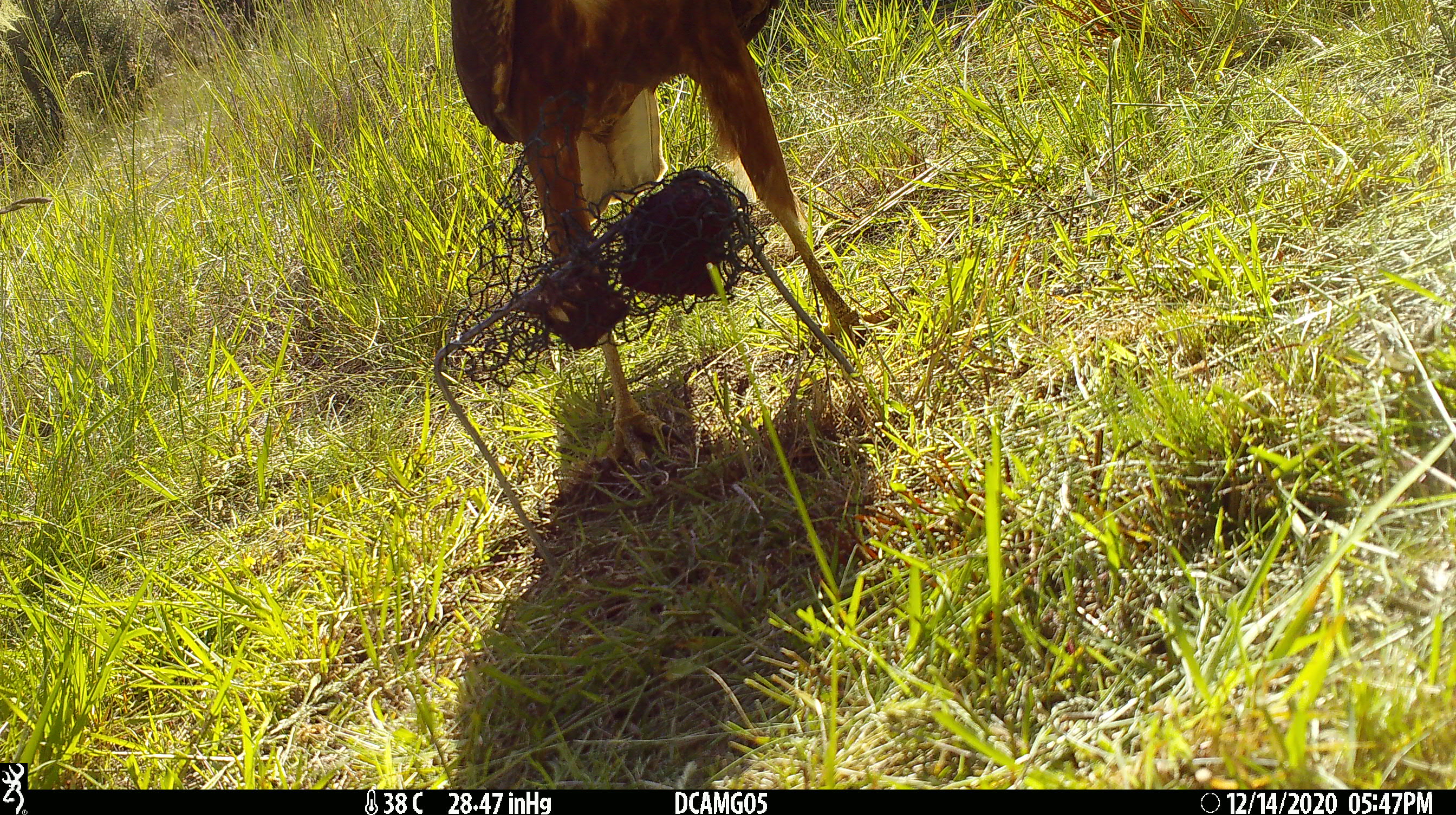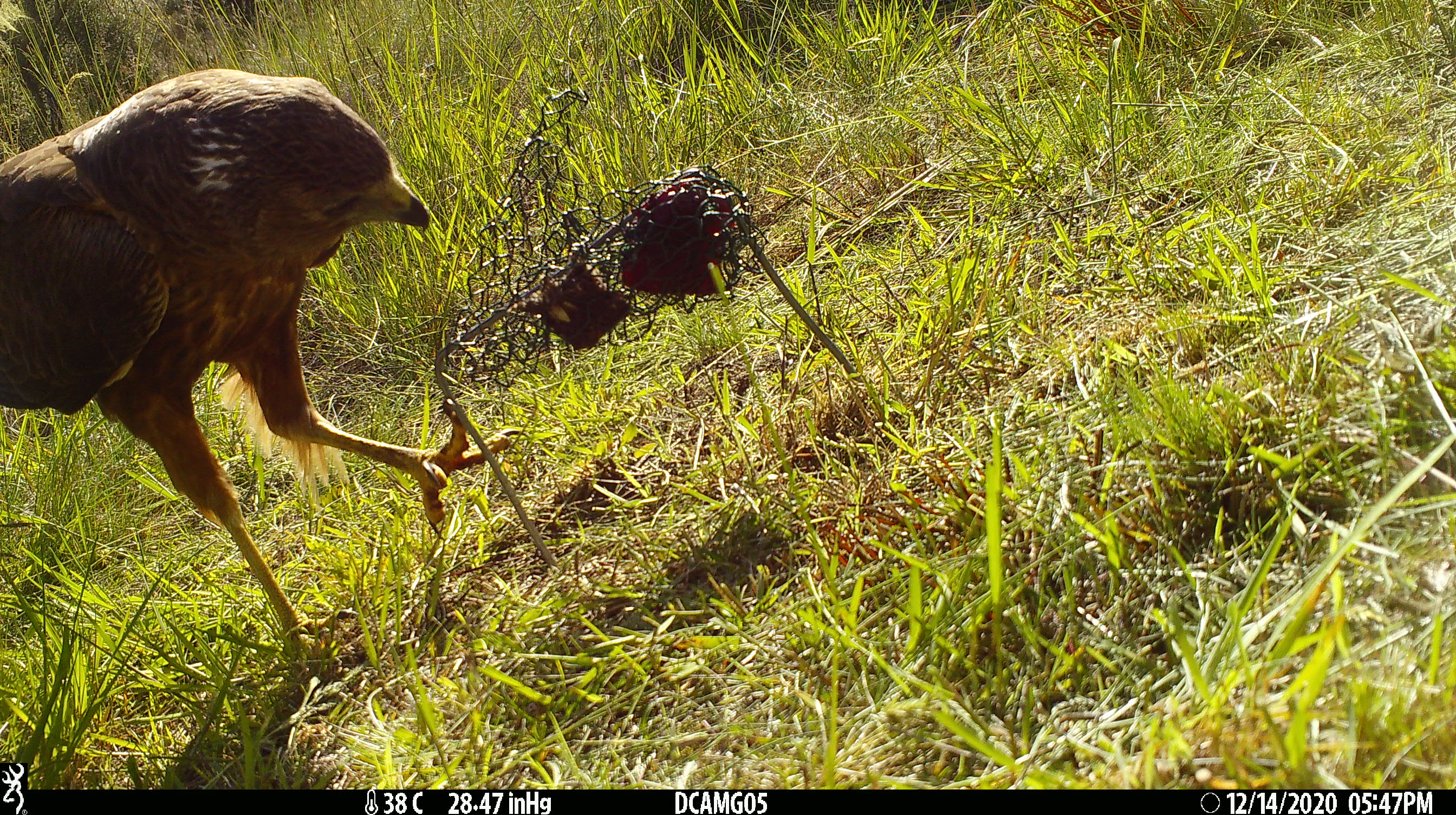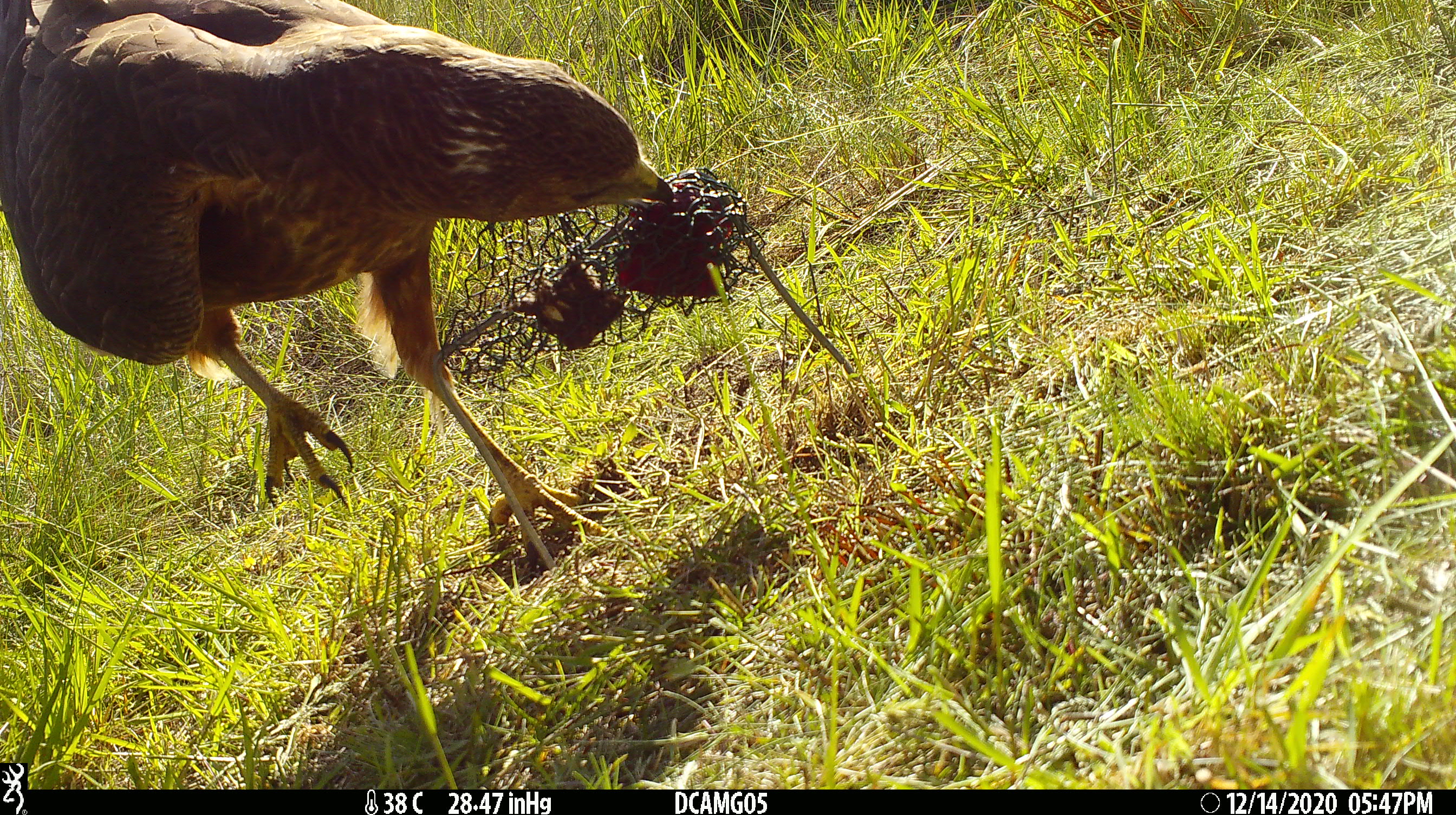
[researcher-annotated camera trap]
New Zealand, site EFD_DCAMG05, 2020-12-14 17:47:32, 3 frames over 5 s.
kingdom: Animalia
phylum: Chordata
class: Aves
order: Accipitriformes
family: Accipitridae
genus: Circus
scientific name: Circus approximans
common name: swamp harrier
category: harrier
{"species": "harrier (swamp harrier) (Circus approximans)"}